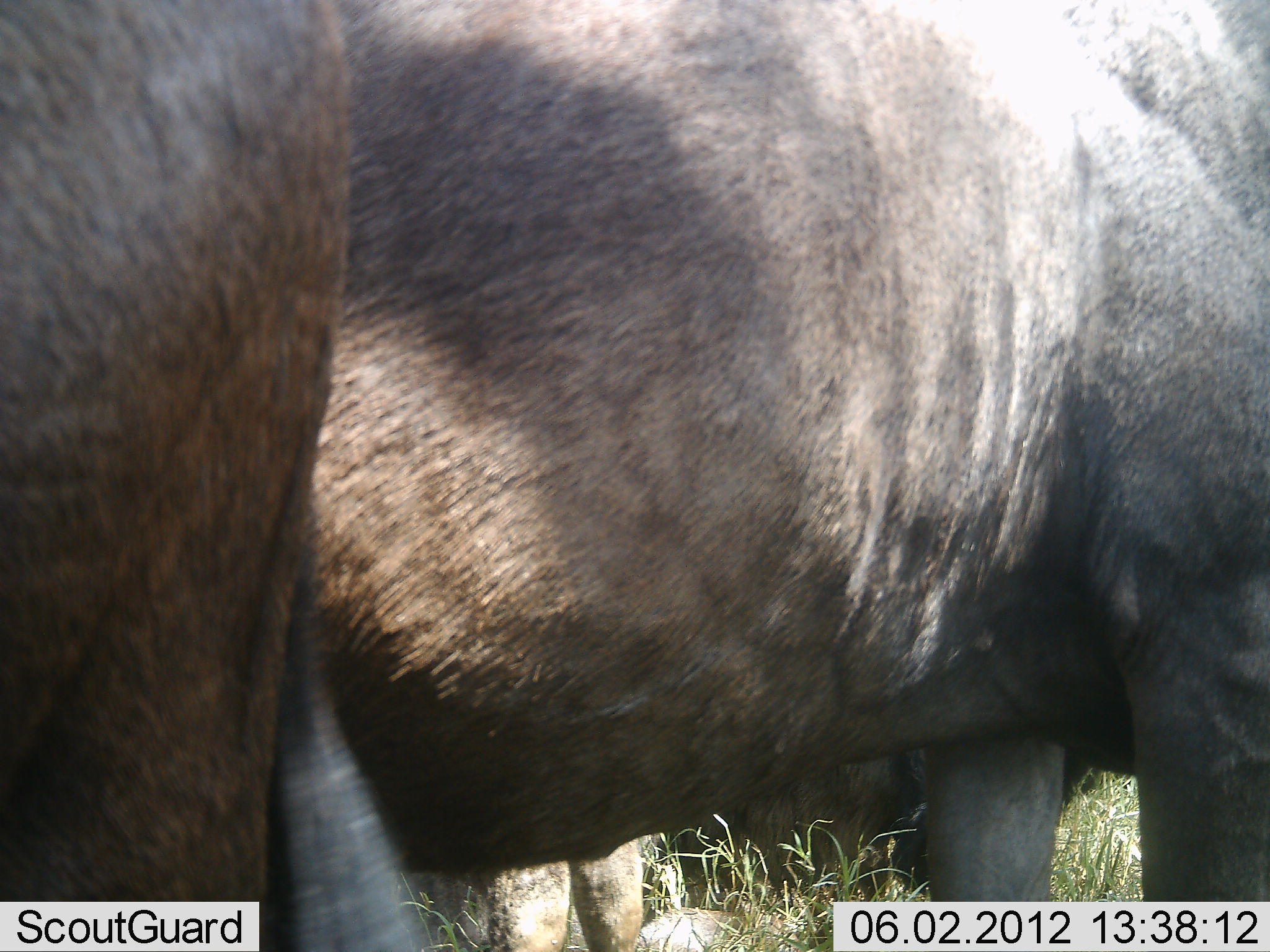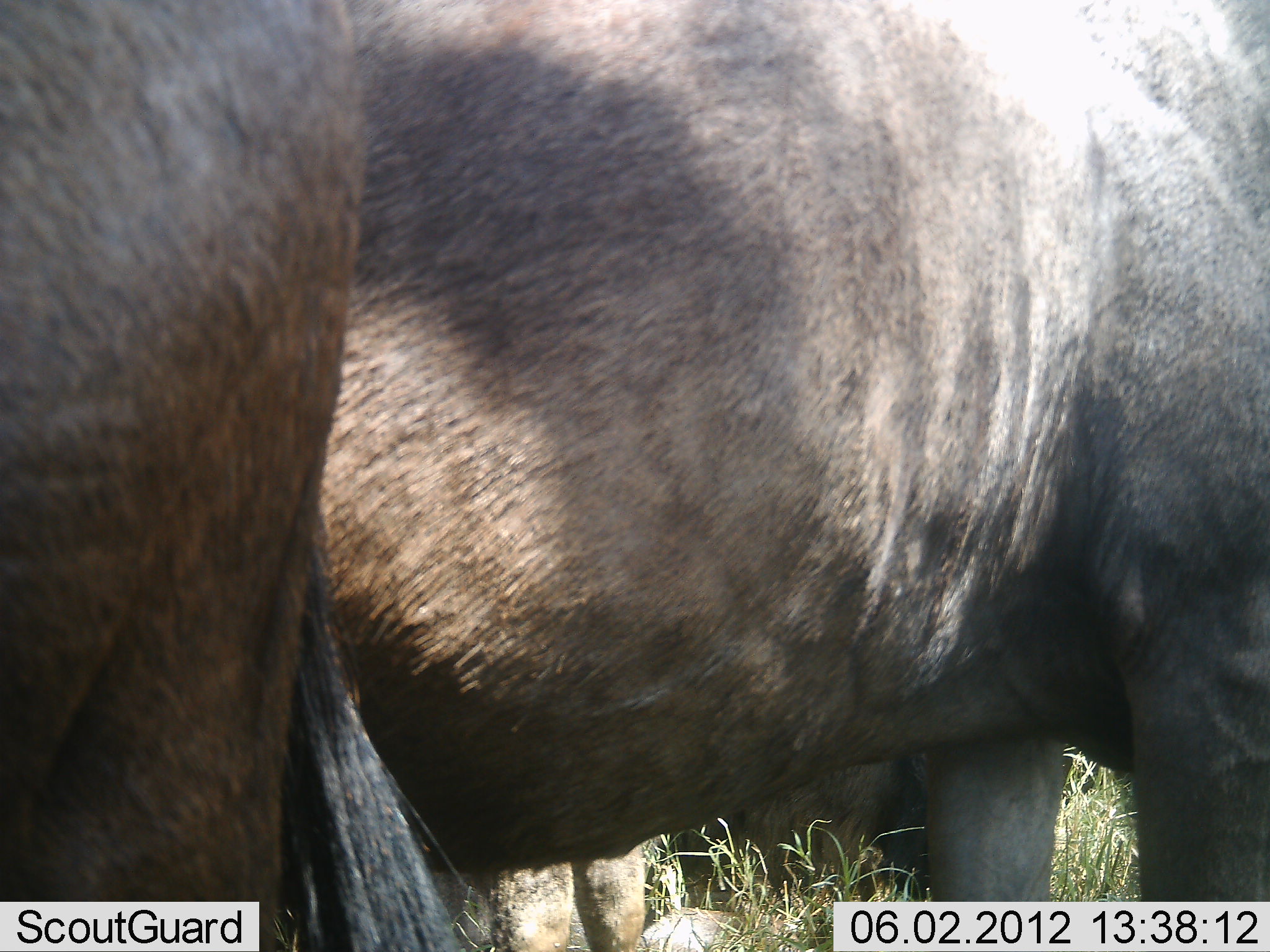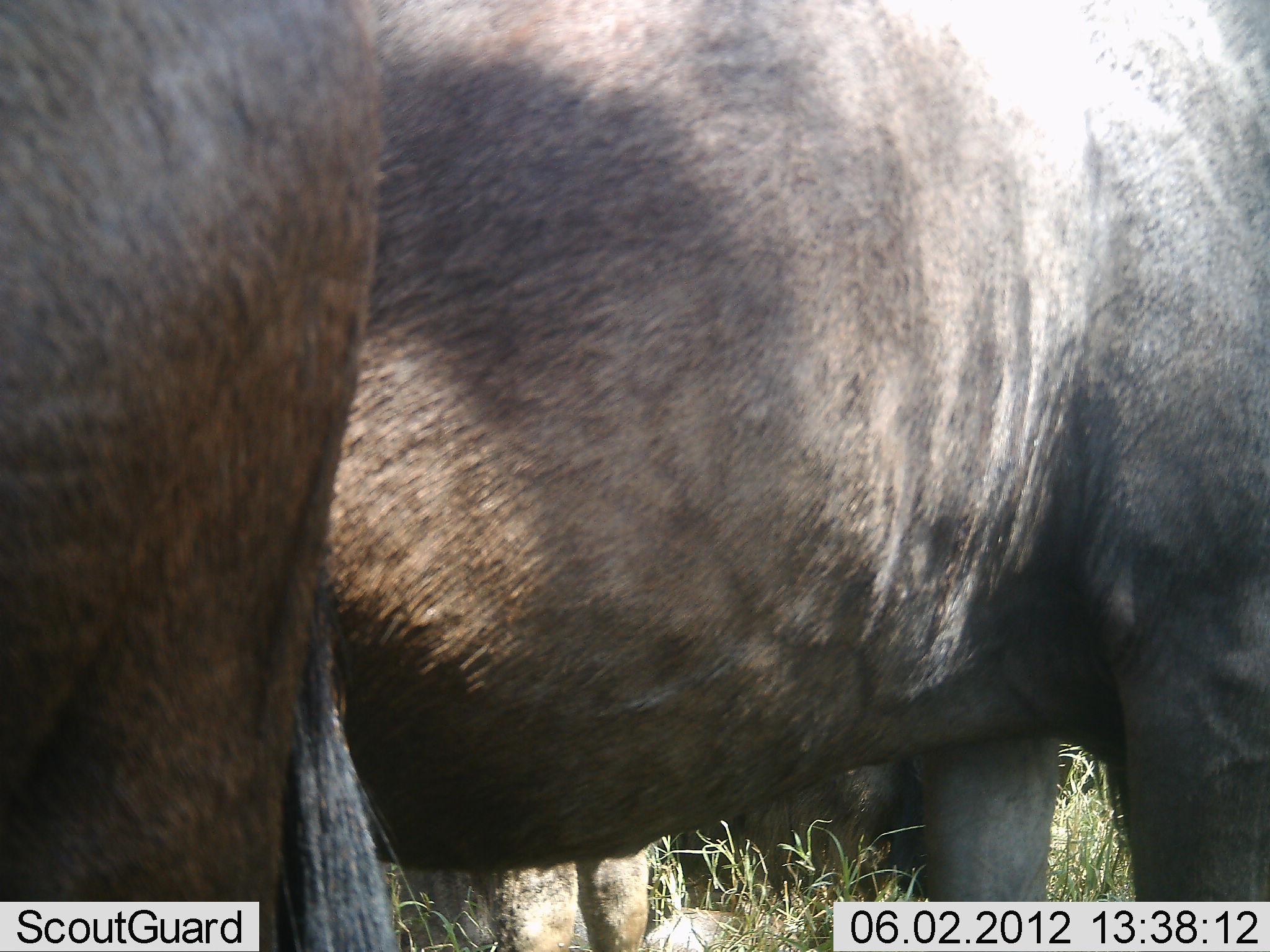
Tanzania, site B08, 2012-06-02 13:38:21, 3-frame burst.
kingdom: Animalia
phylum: Chordata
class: Mammalia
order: Artiodactyla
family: Bovidae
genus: Connochaetes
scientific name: Connochaetes taurinus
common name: blue wildebeest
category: wildebeest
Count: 2.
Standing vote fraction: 100%.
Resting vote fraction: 20%.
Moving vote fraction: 0%.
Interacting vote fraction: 0%.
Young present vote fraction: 0%.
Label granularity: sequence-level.